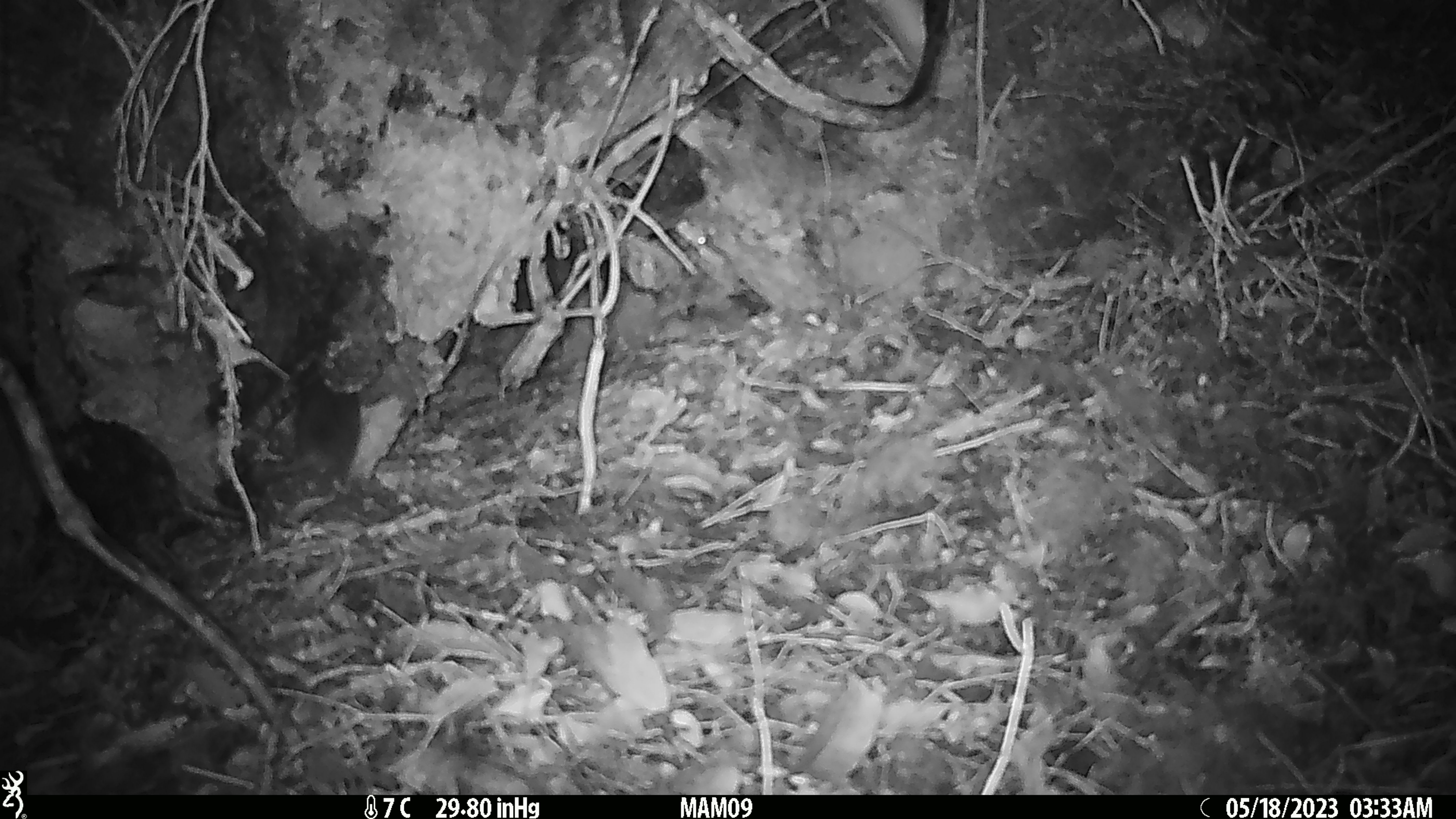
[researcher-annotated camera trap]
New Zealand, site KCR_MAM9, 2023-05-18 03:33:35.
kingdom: Animalia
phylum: Chordata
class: Mammalia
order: Rodentia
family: Muridae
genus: Rattus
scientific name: Rattus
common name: rat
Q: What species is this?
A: Rat (Rattus).